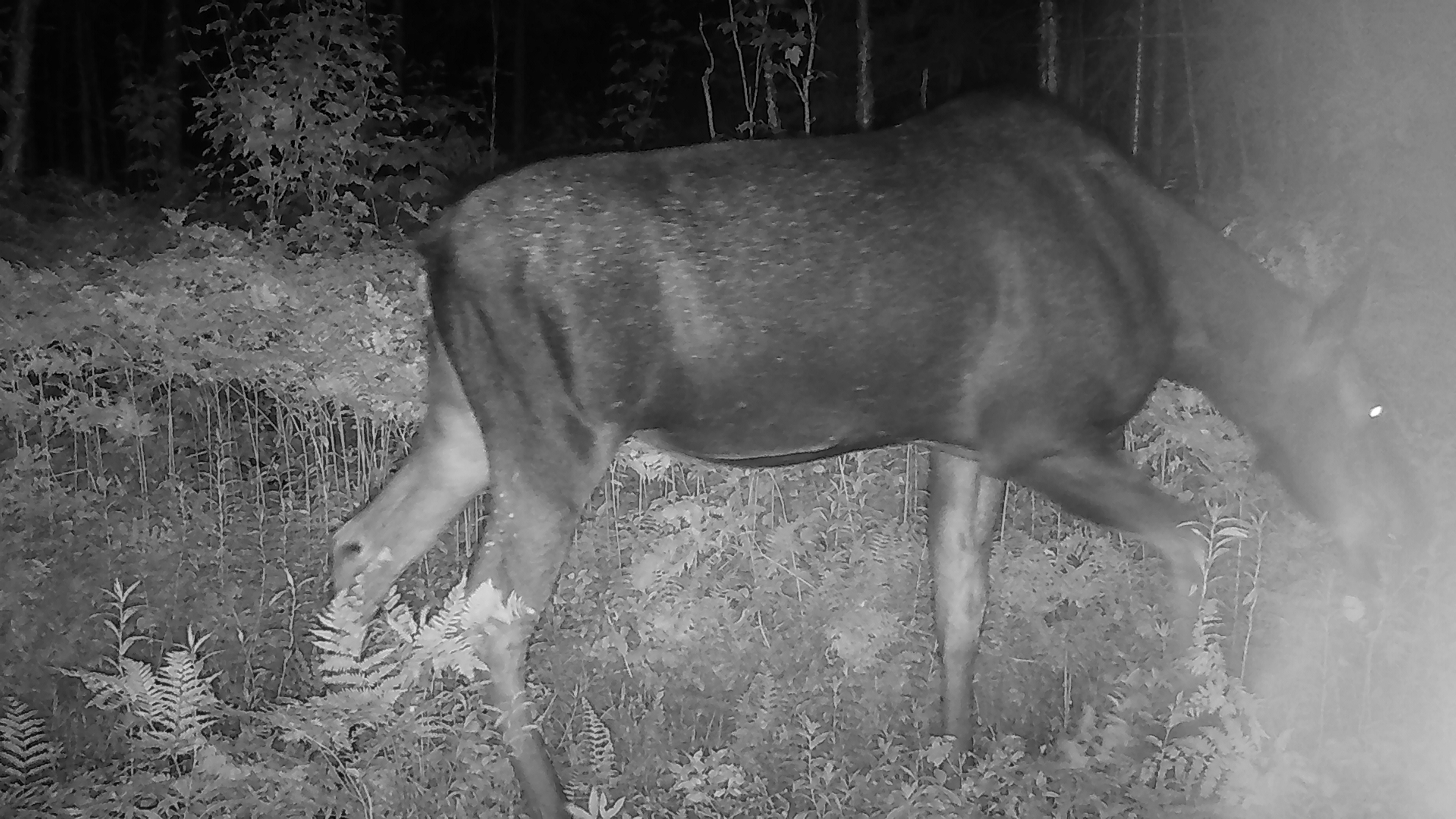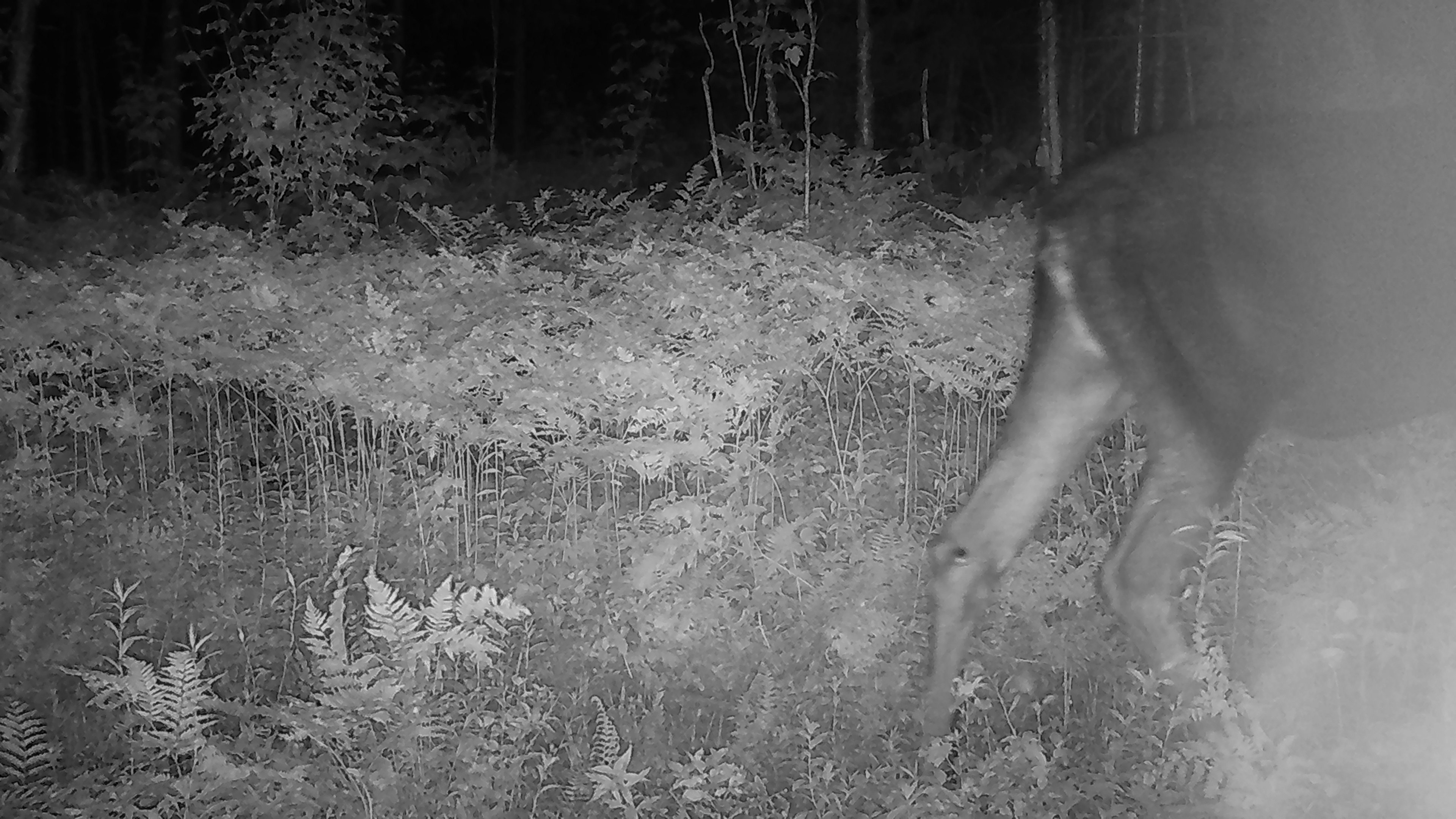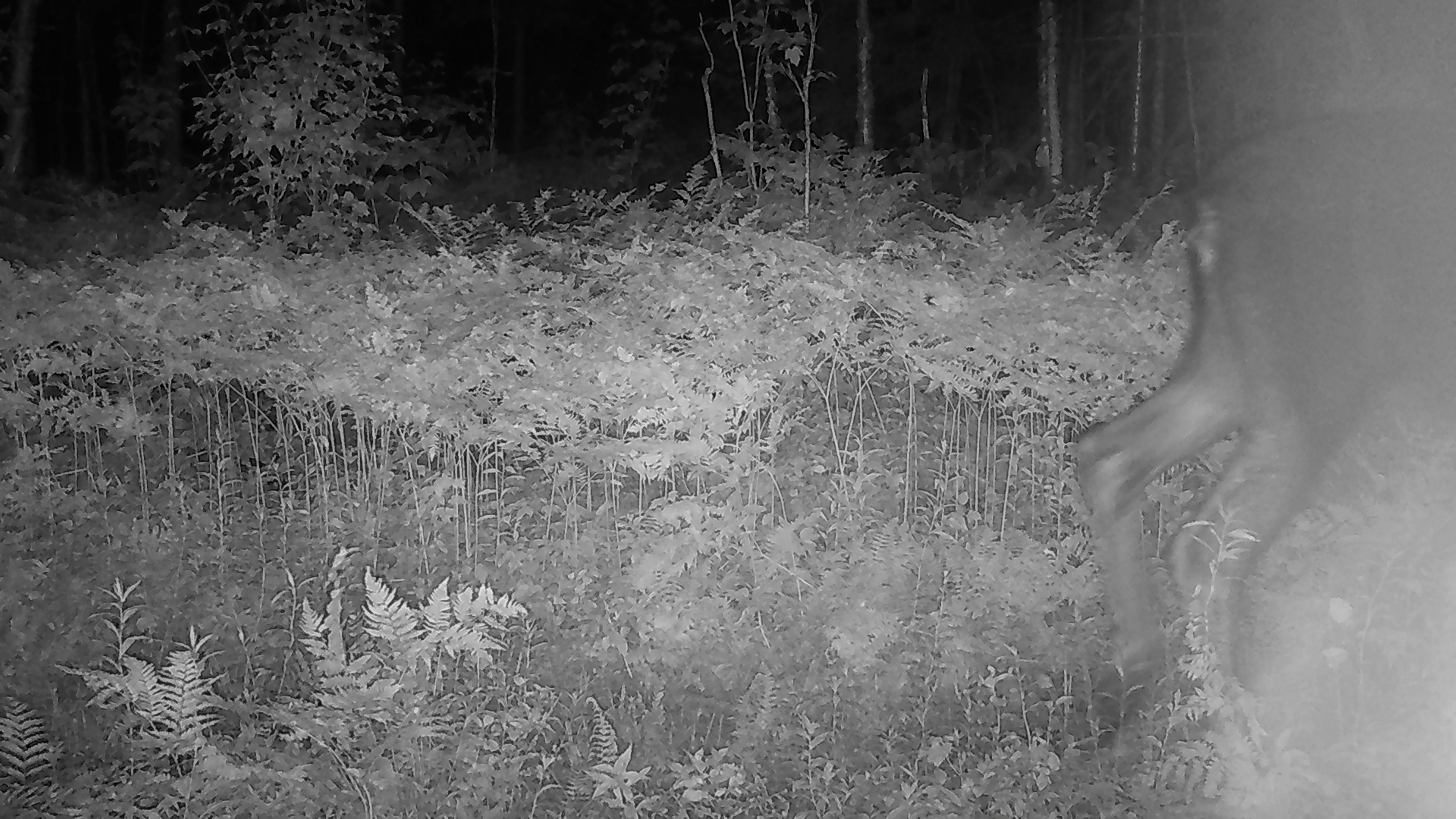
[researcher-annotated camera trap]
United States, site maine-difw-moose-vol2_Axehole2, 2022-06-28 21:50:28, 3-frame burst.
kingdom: Animalia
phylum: Chordata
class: Mammalia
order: Artiodactyla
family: Cervidae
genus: Alces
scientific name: Alces alces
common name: moose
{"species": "moose (Alces alces)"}